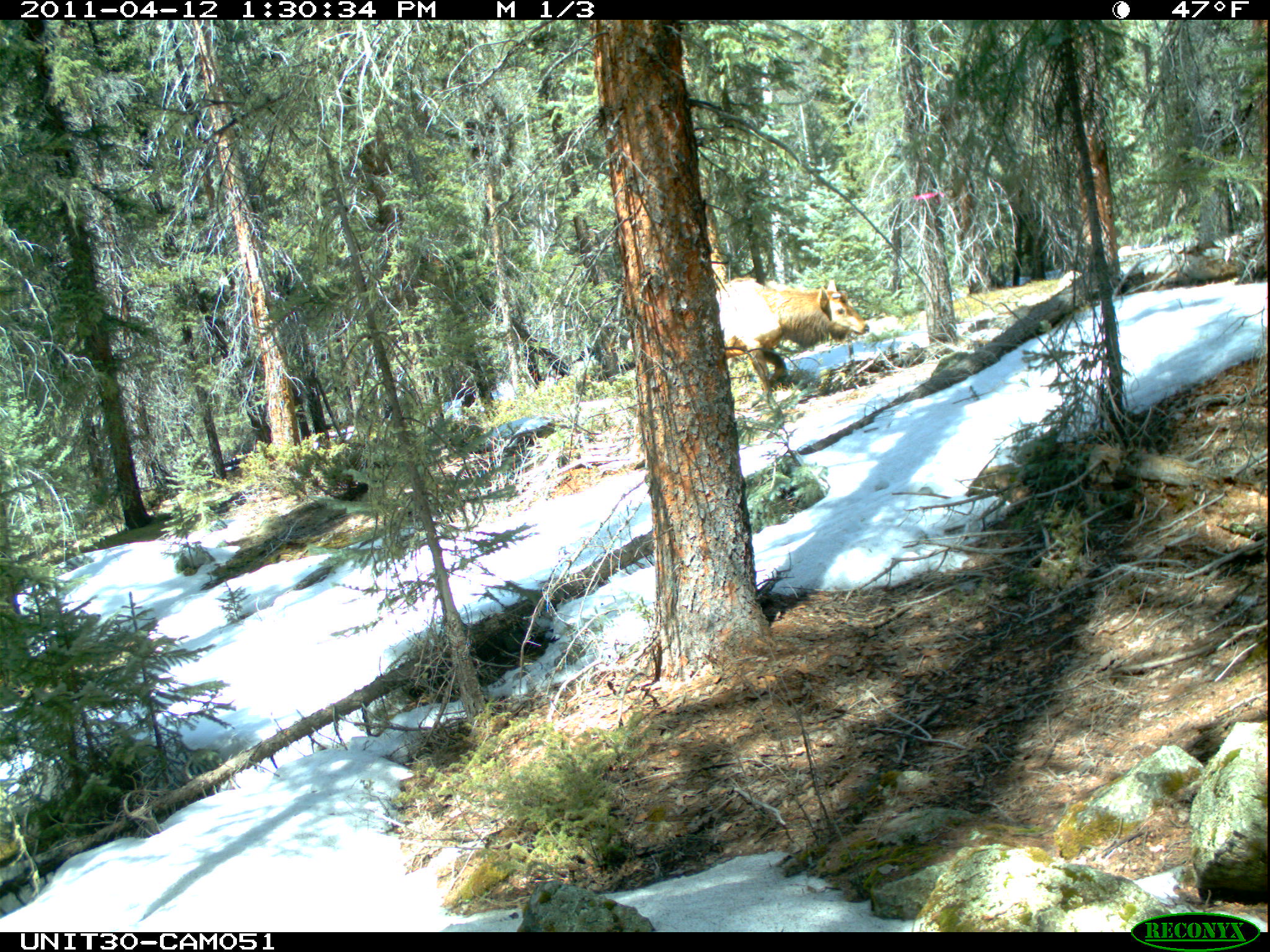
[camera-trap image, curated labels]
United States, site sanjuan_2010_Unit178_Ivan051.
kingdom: Animalia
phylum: Chordata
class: Mammalia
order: Artiodactyla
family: Cervidae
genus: Cervus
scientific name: Cervus elaphus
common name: red deer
Cervus elaphus (red deer).